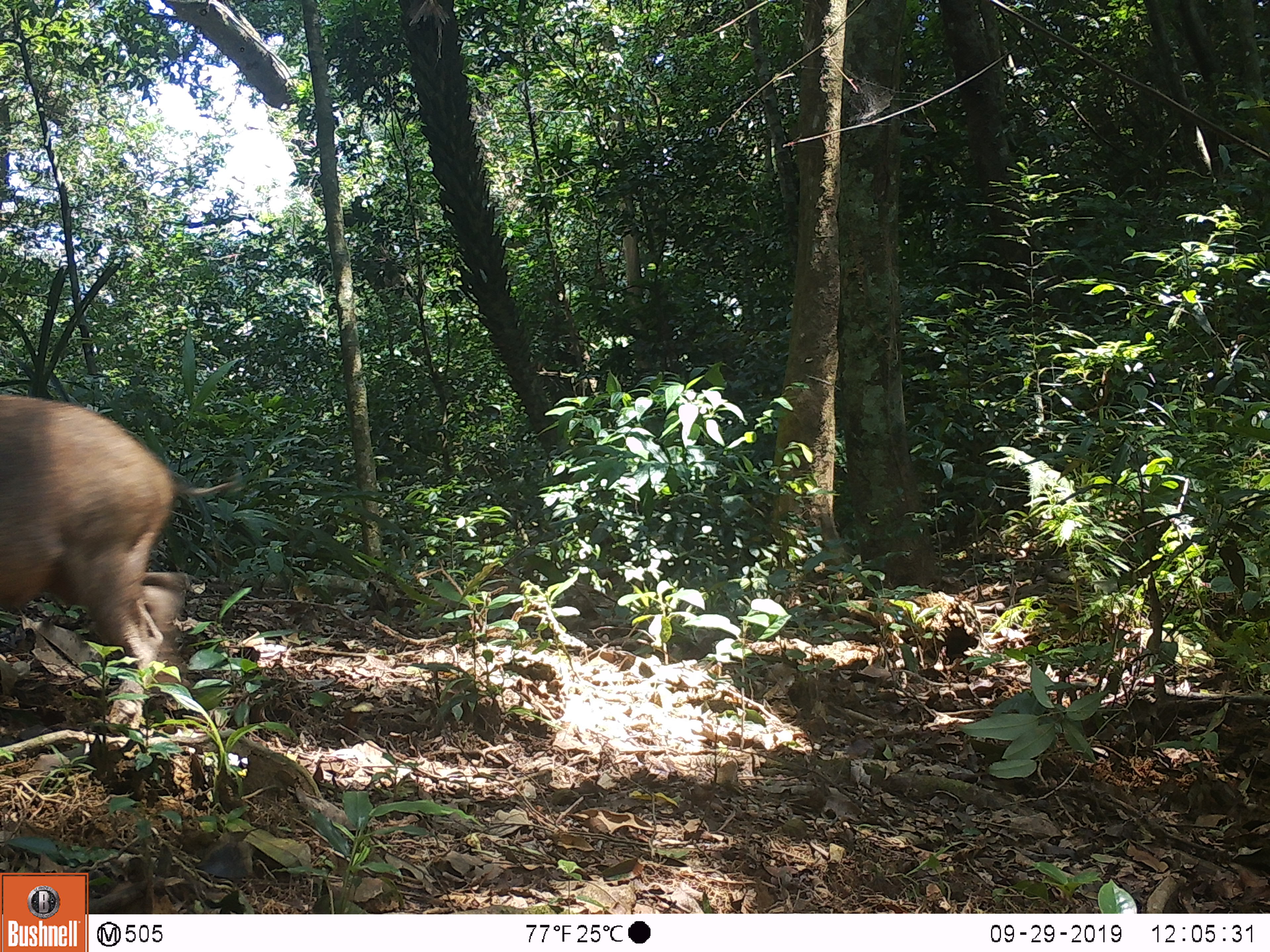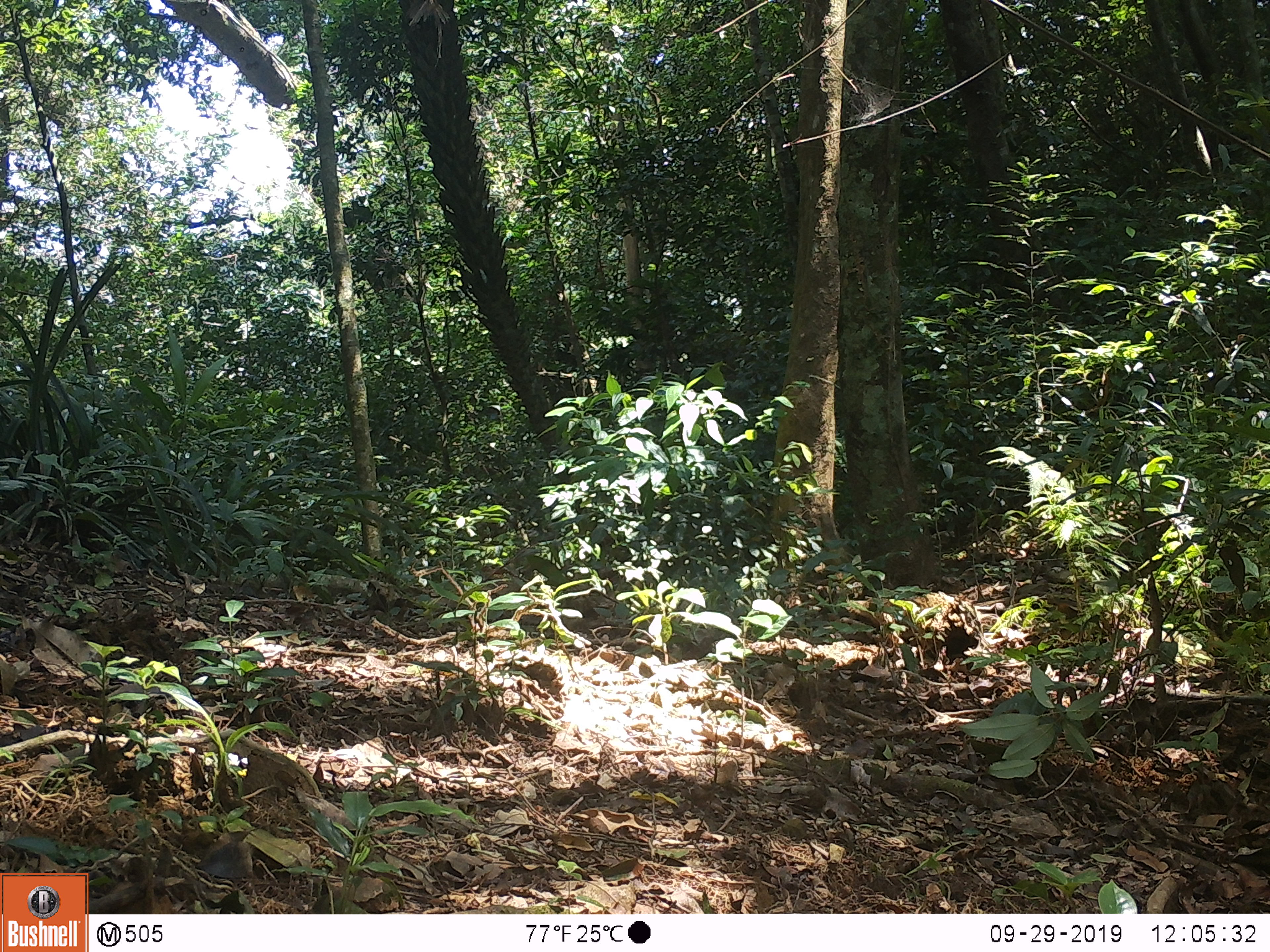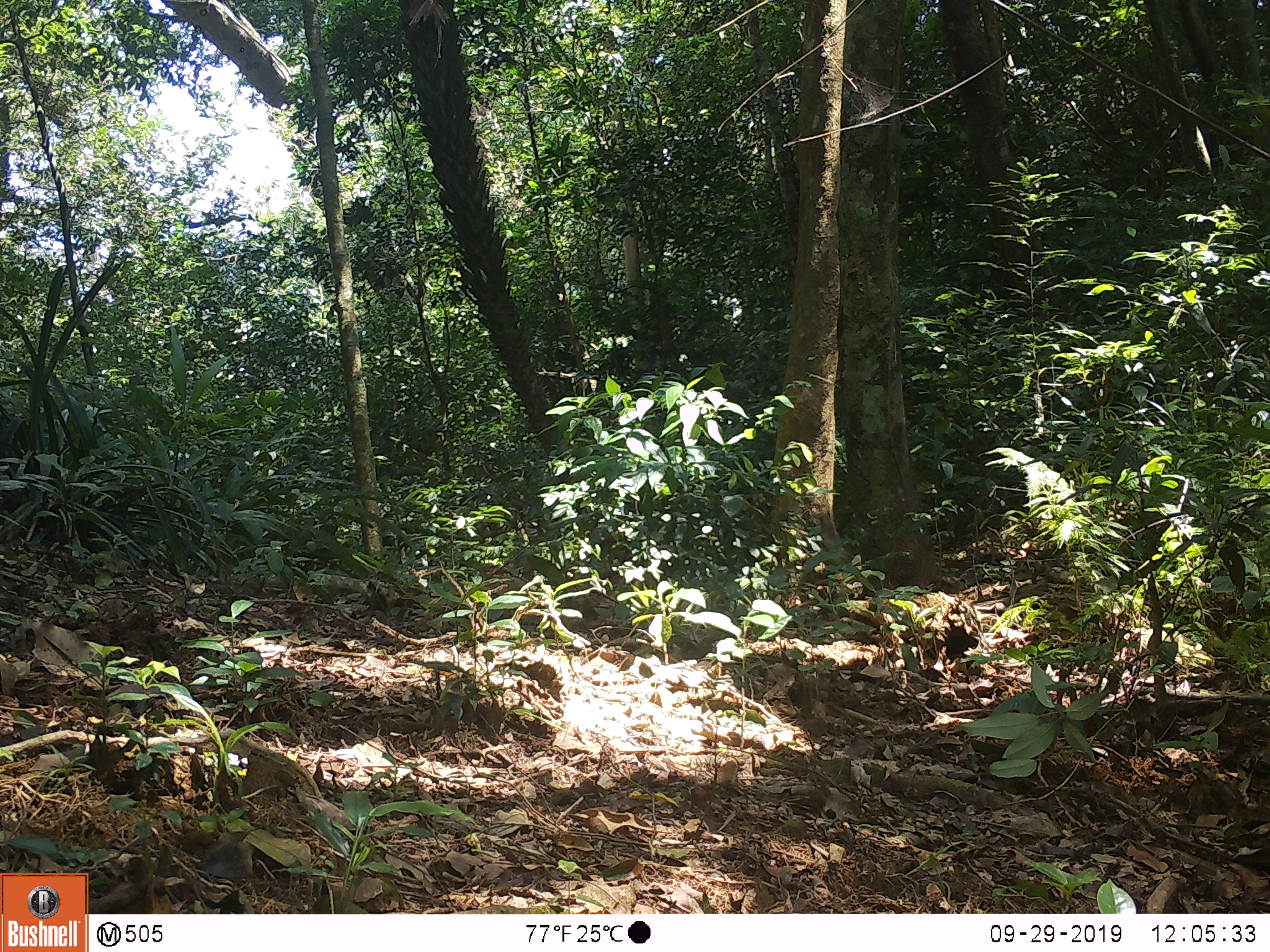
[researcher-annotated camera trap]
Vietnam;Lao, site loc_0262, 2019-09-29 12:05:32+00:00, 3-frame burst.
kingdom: Animalia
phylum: Chordata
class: Mammalia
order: Artiodactyla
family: Suidae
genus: Sus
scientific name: Sus scrofa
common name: eurasian wild pig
Eurasian wild pig (Sus scrofa). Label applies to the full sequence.